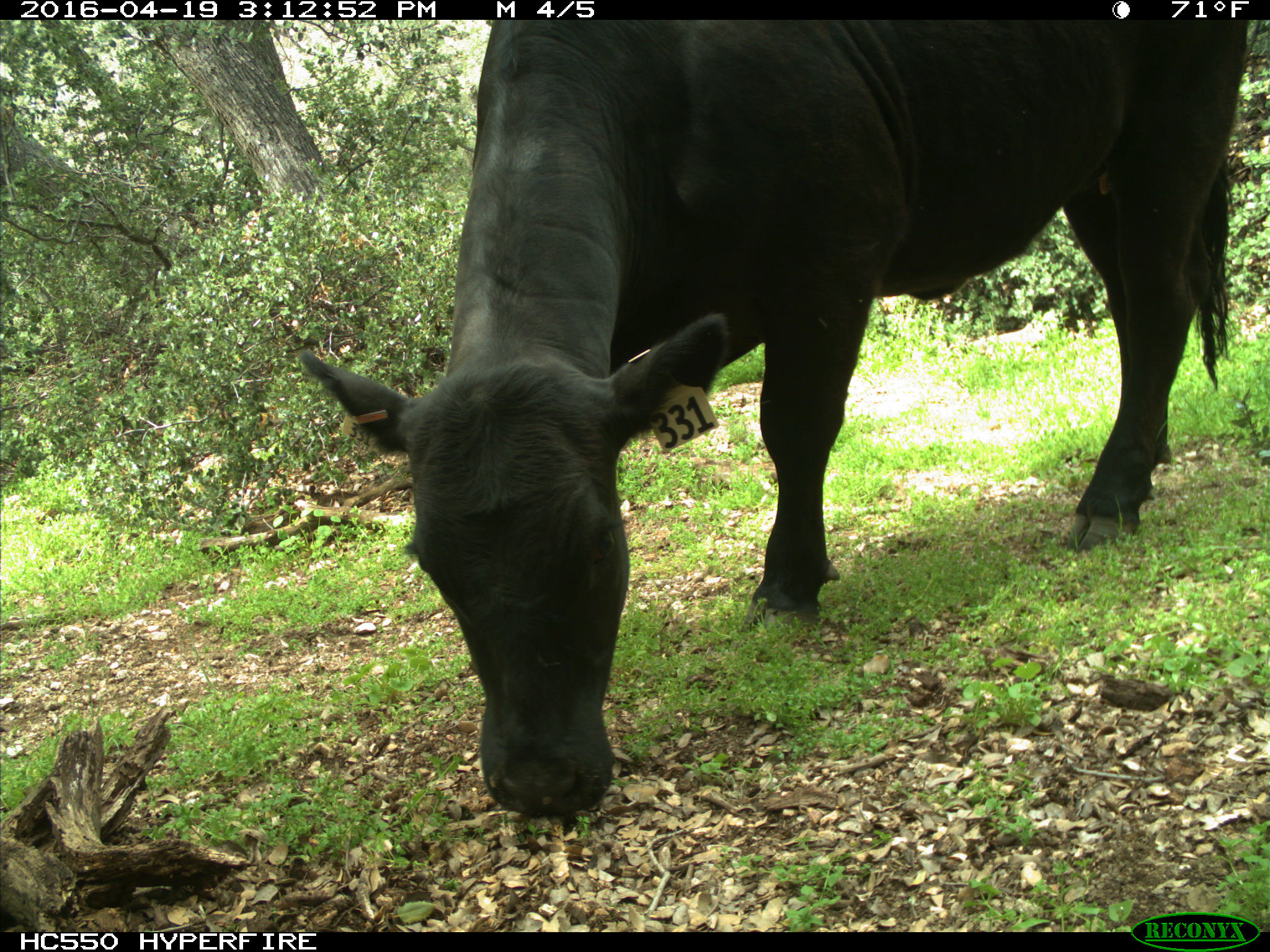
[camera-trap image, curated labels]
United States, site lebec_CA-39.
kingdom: Animalia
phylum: Chordata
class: Mammalia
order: Artiodactyla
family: Bovidae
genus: Bos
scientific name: Bos taurus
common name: domestic cow